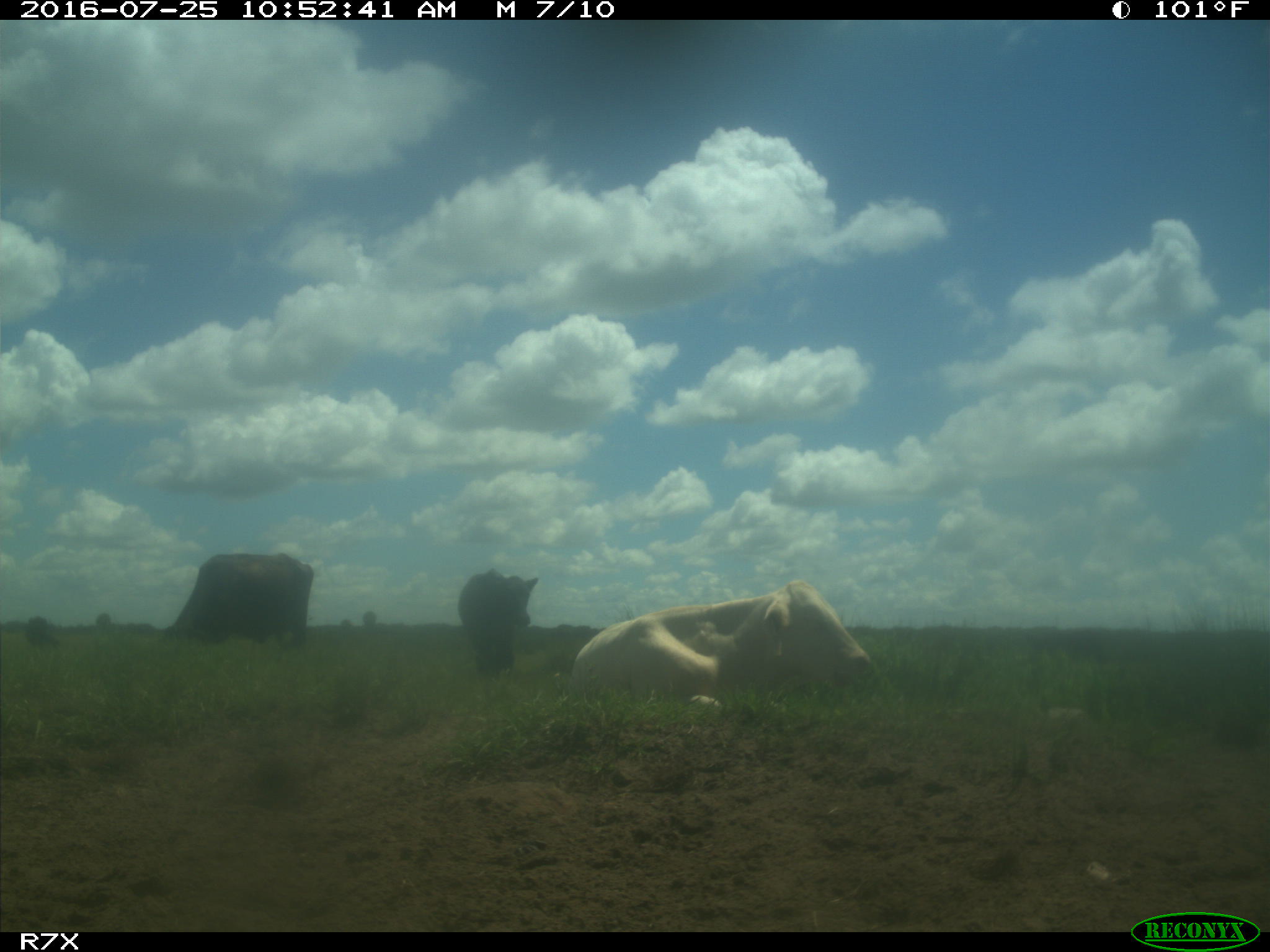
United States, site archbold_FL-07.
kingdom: Animalia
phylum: Chordata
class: Mammalia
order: Artiodactyla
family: Bovidae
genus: Bos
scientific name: Bos taurus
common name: domestic cow